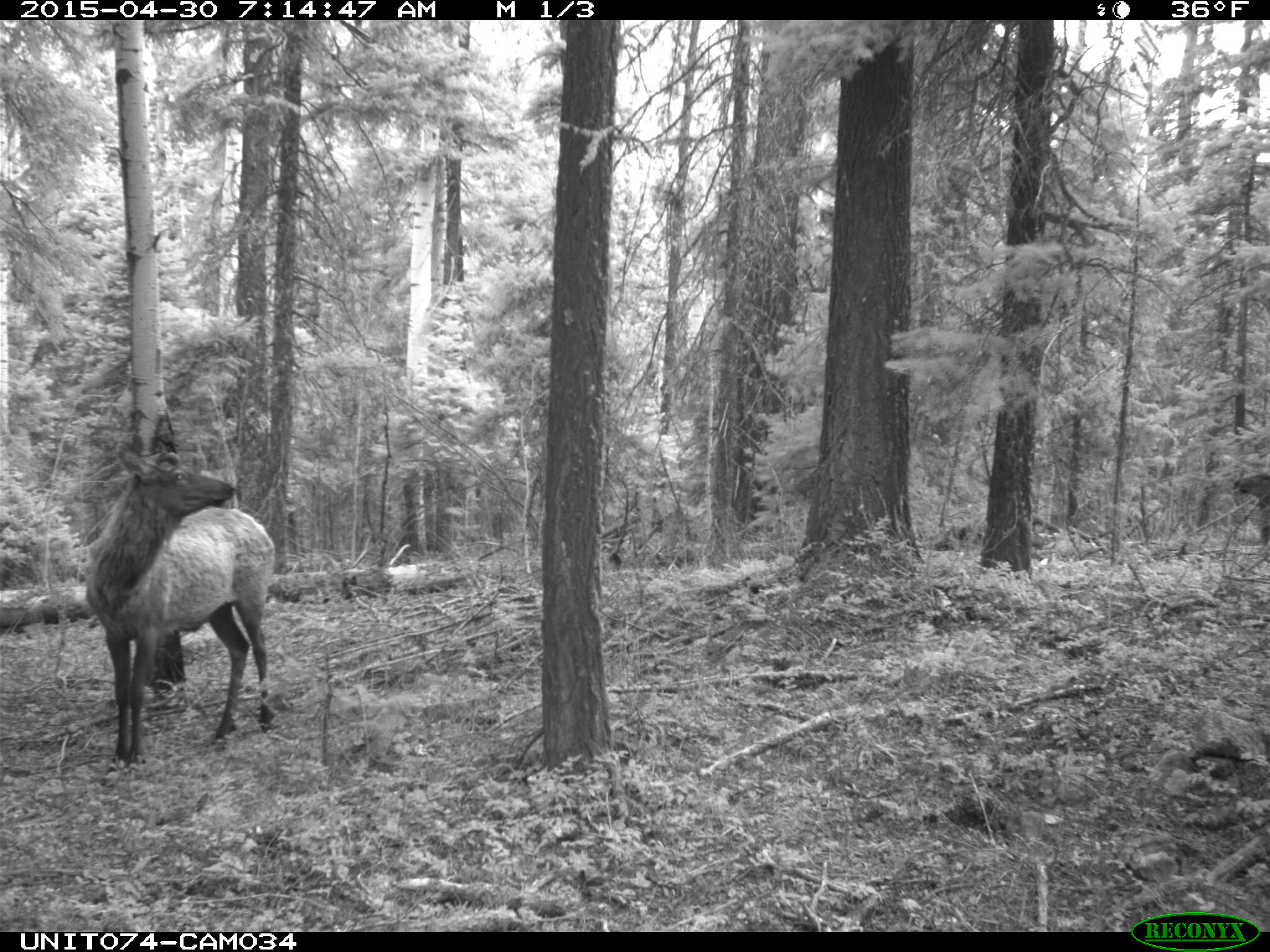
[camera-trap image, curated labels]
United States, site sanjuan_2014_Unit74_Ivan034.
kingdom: Animalia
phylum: Chordata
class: Mammalia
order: Artiodactyla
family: Cervidae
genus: Cervus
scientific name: Cervus elaphus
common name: red deer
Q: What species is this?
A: Cervus elaphus (red deer).